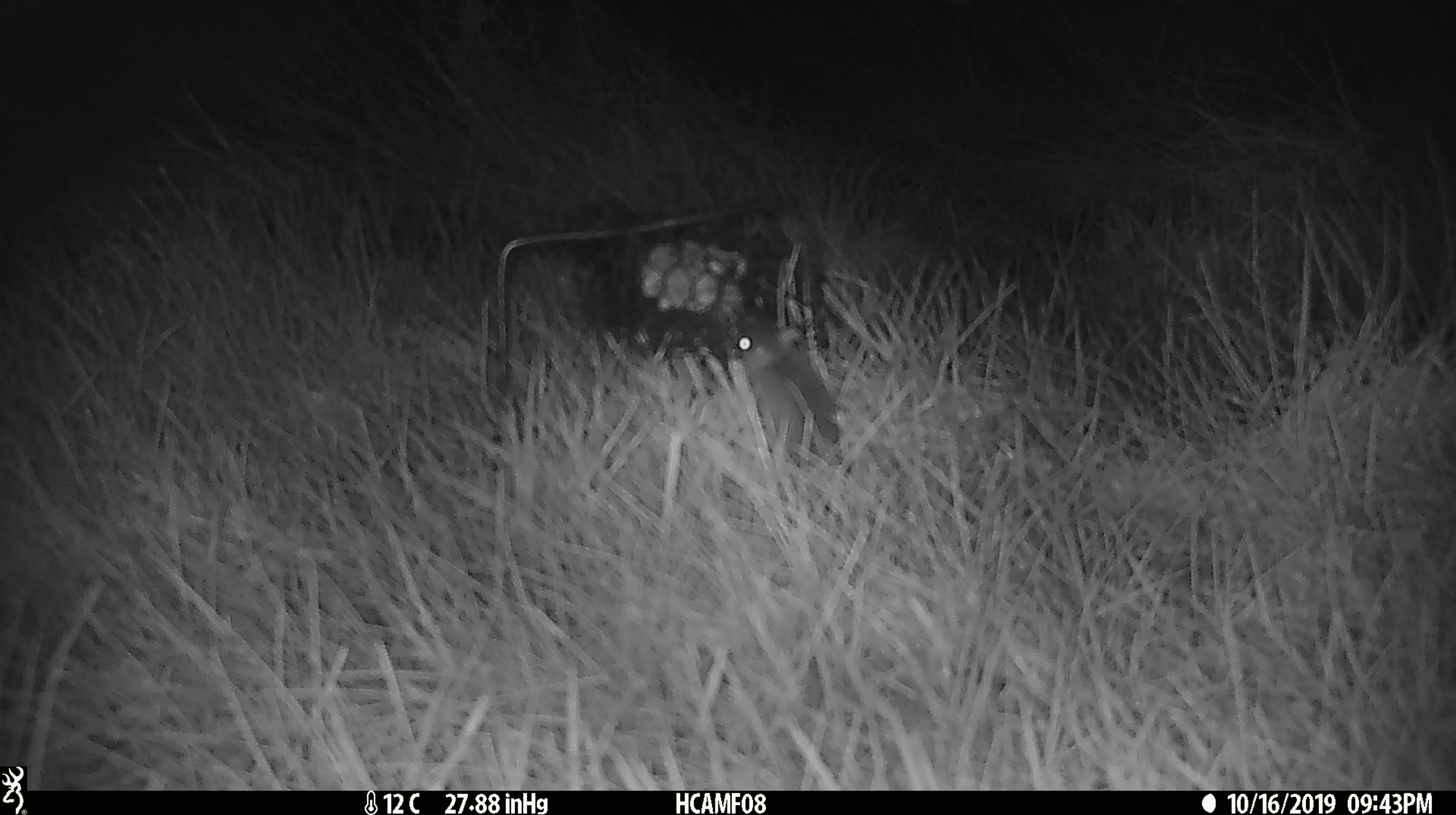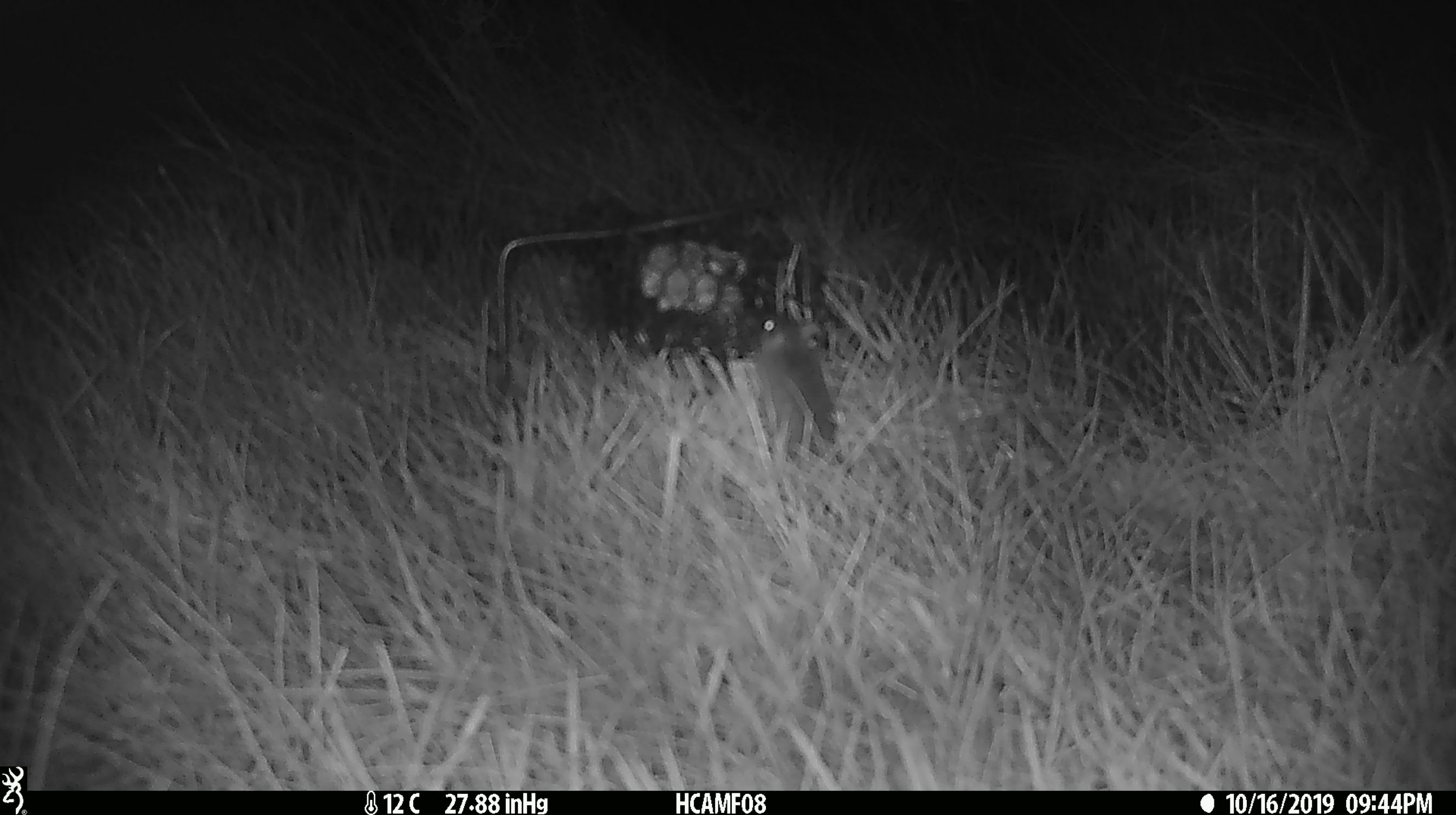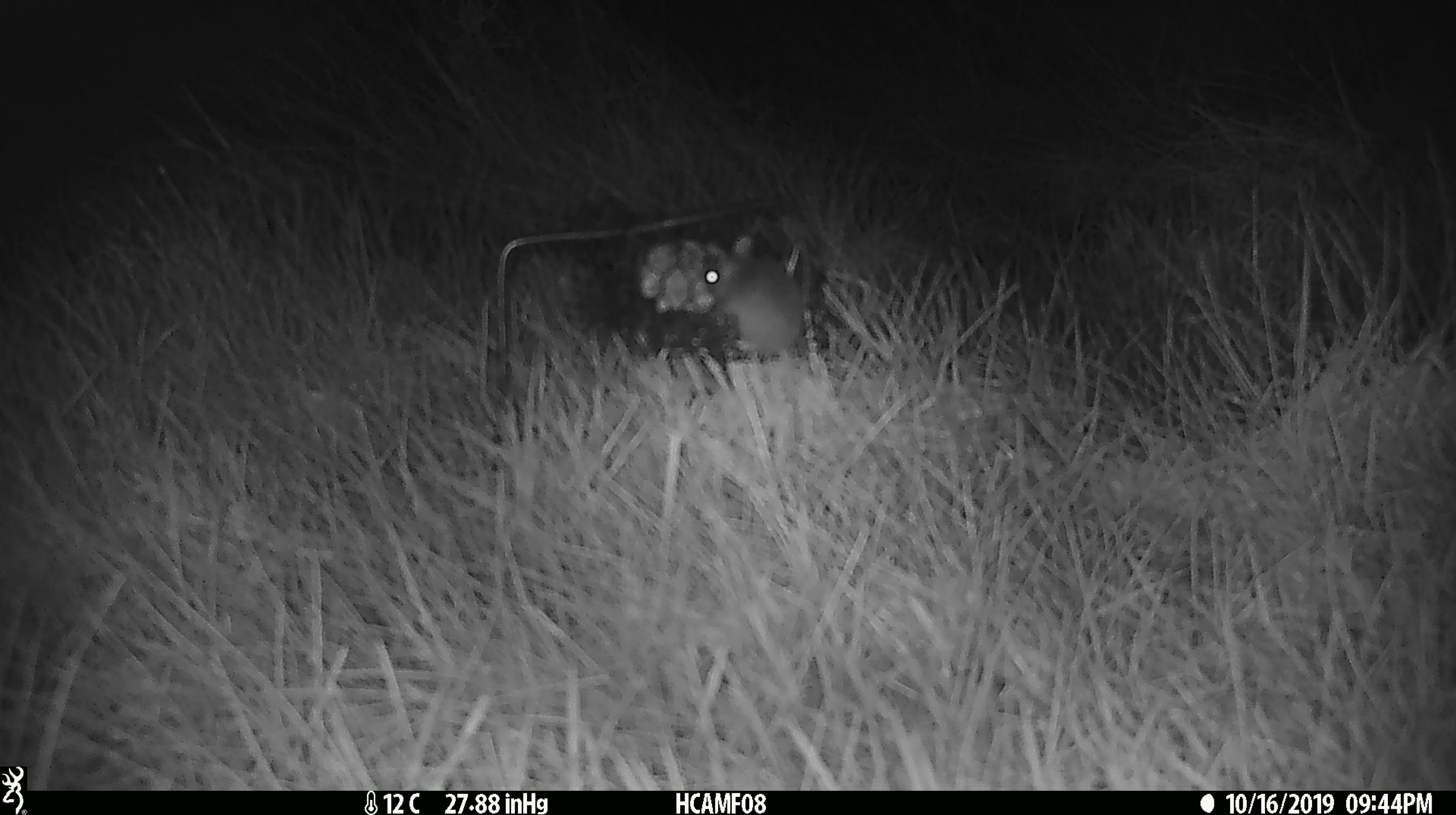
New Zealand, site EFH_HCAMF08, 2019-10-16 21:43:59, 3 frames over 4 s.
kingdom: Animalia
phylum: Chordata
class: Mammalia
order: Rodentia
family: Muridae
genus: Mus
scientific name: Mus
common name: mouse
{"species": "mouse (Mus)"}